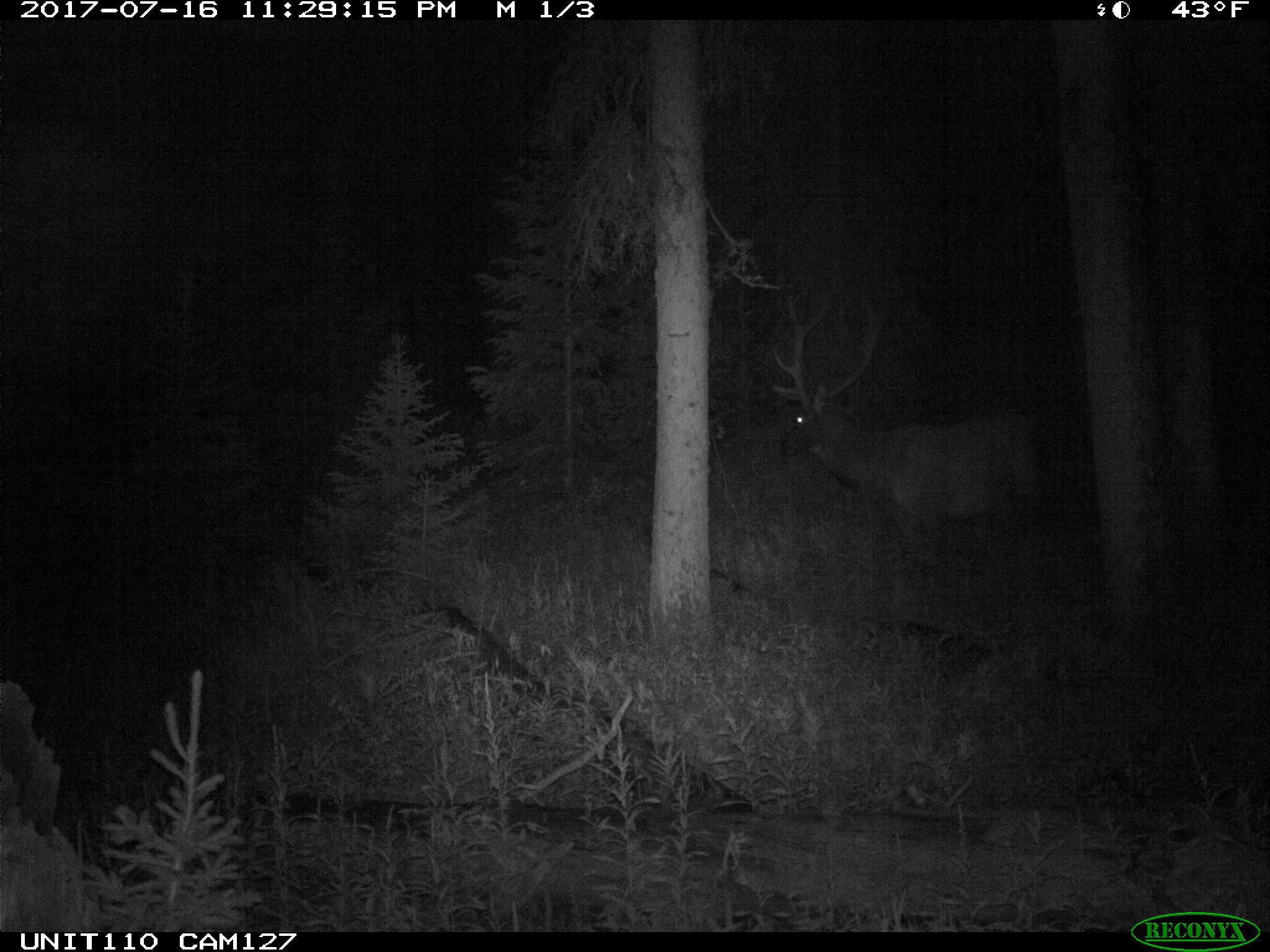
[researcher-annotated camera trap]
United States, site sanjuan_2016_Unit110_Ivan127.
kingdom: Animalia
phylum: Chordata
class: Mammalia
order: Artiodactyla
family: Cervidae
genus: Cervus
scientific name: Cervus elaphus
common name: red deer